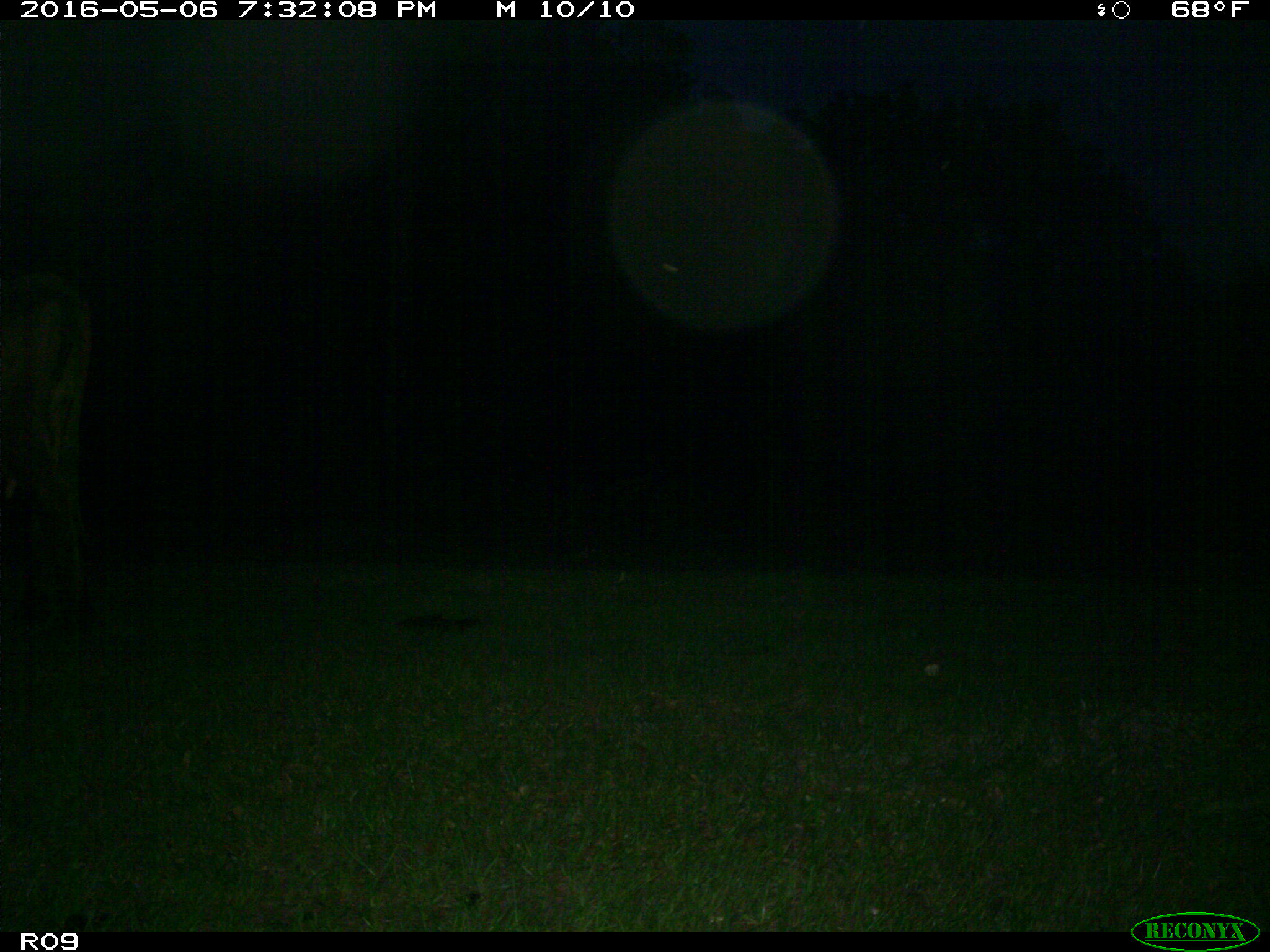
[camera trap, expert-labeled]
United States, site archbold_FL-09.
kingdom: Animalia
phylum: Chordata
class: Mammalia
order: Artiodactyla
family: Bovidae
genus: Bos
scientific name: Bos taurus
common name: domestic cow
Bos taurus (domestic cow).